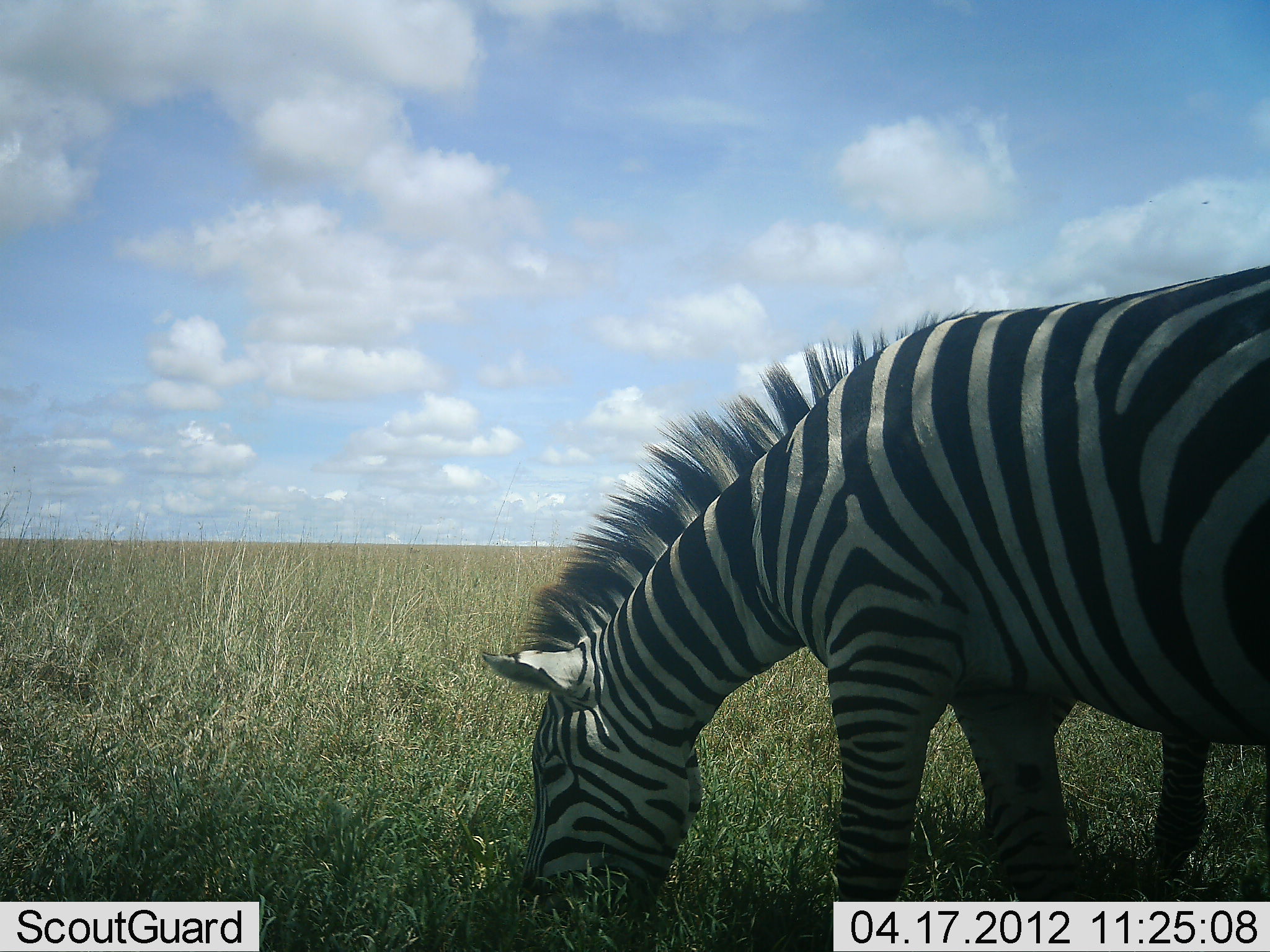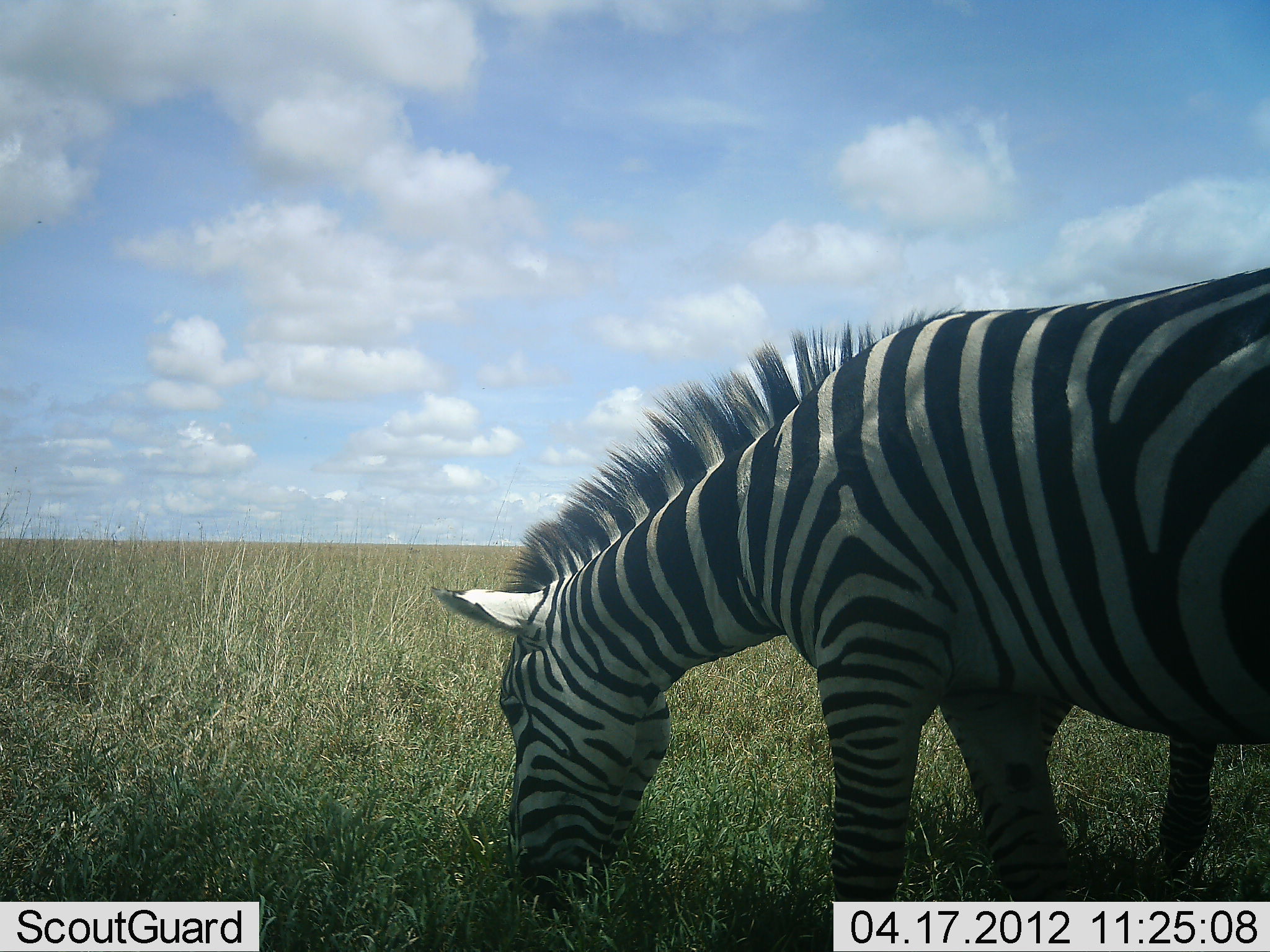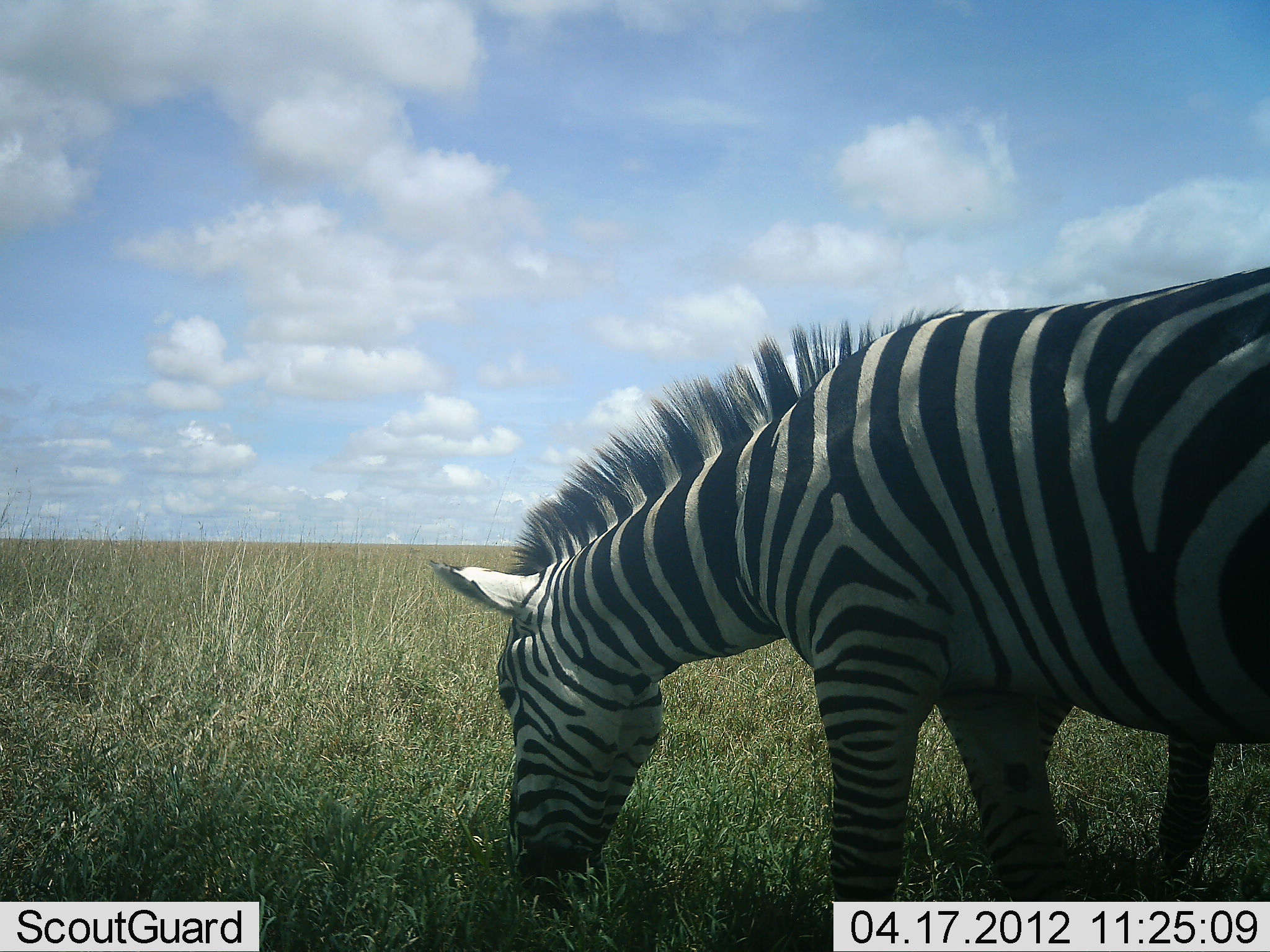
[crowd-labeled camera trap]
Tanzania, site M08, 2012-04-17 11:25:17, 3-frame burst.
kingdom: Animalia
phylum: Chordata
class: Mammalia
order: Perissodactyla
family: Equidae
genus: Equus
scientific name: Equus quagga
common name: plains zebra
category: zebra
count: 2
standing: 42%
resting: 0%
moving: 0%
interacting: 0%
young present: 0%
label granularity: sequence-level